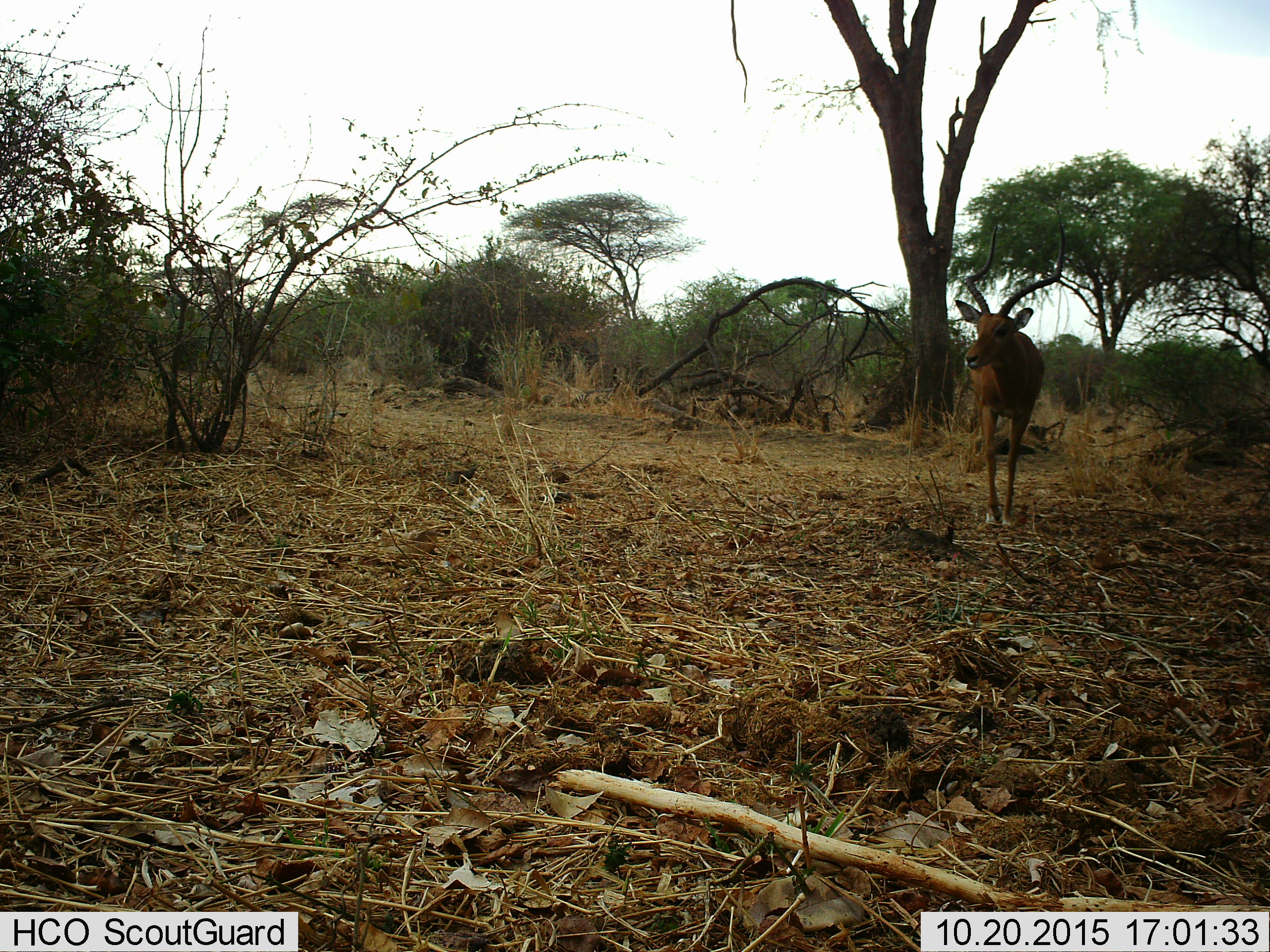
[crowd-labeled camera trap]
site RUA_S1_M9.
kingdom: Animalia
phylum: Chordata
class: Mammalia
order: Artiodactyla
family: Bovidae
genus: Aepyceros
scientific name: Aepyceros melampus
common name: impala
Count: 1.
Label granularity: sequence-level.